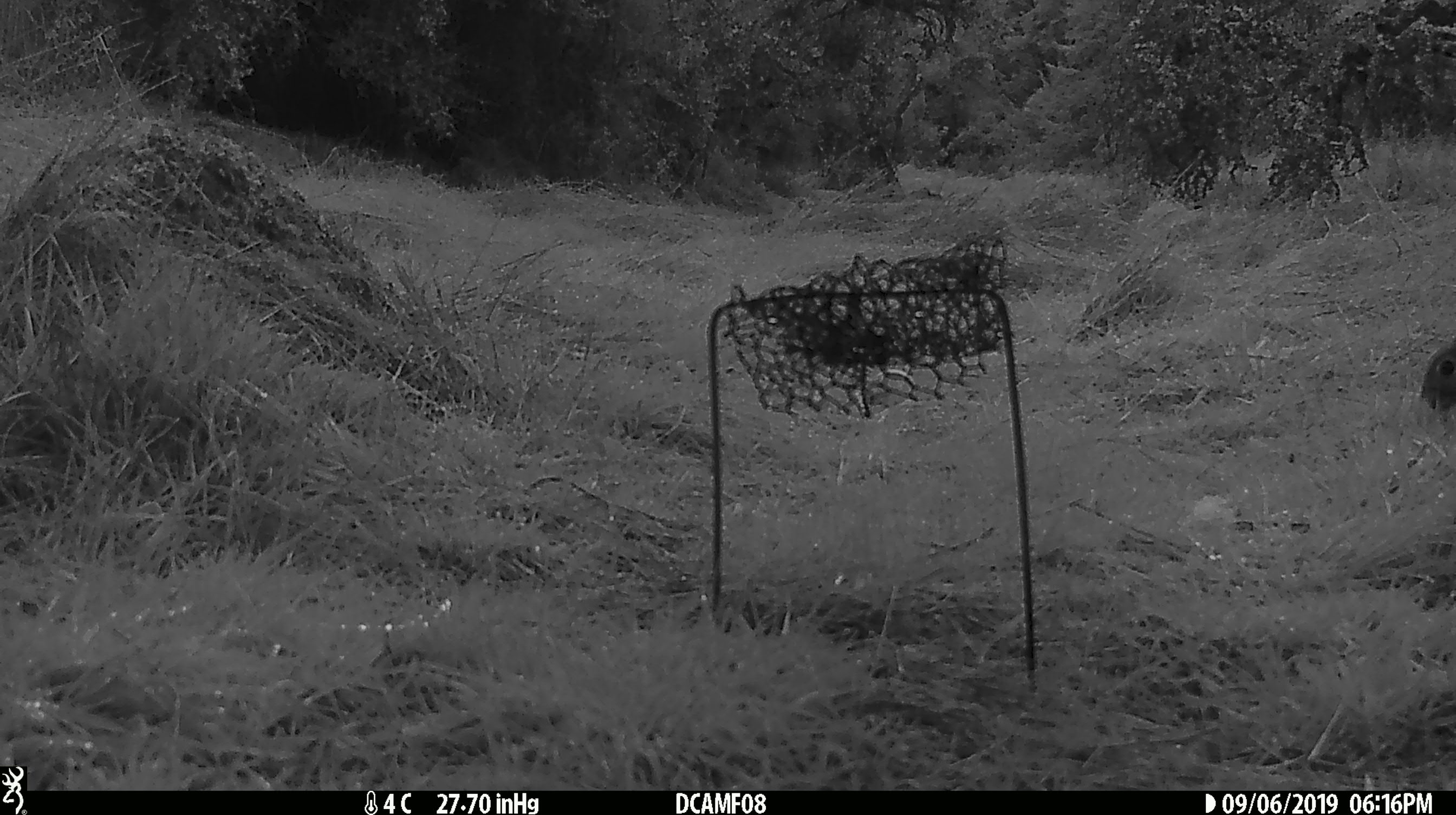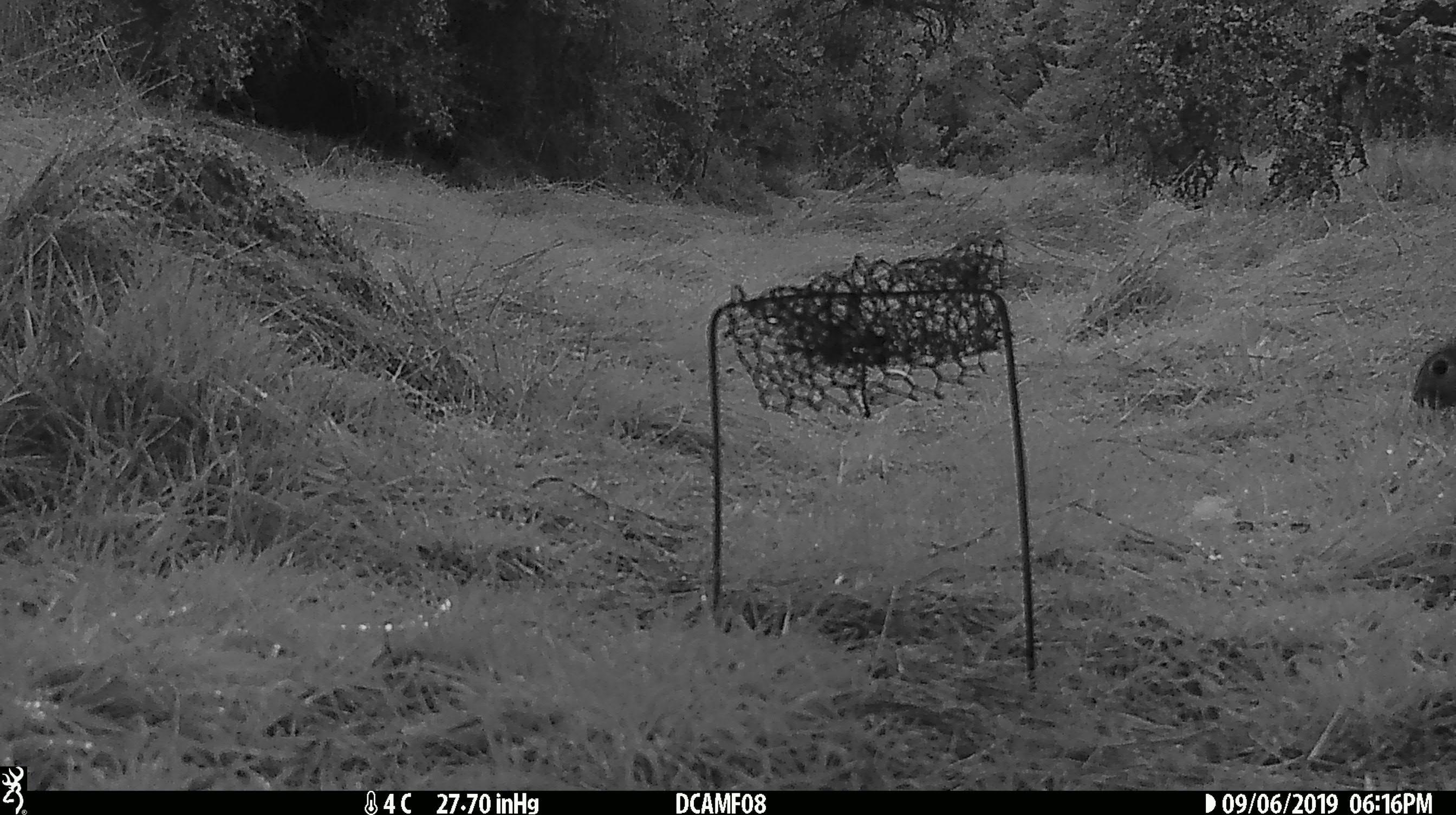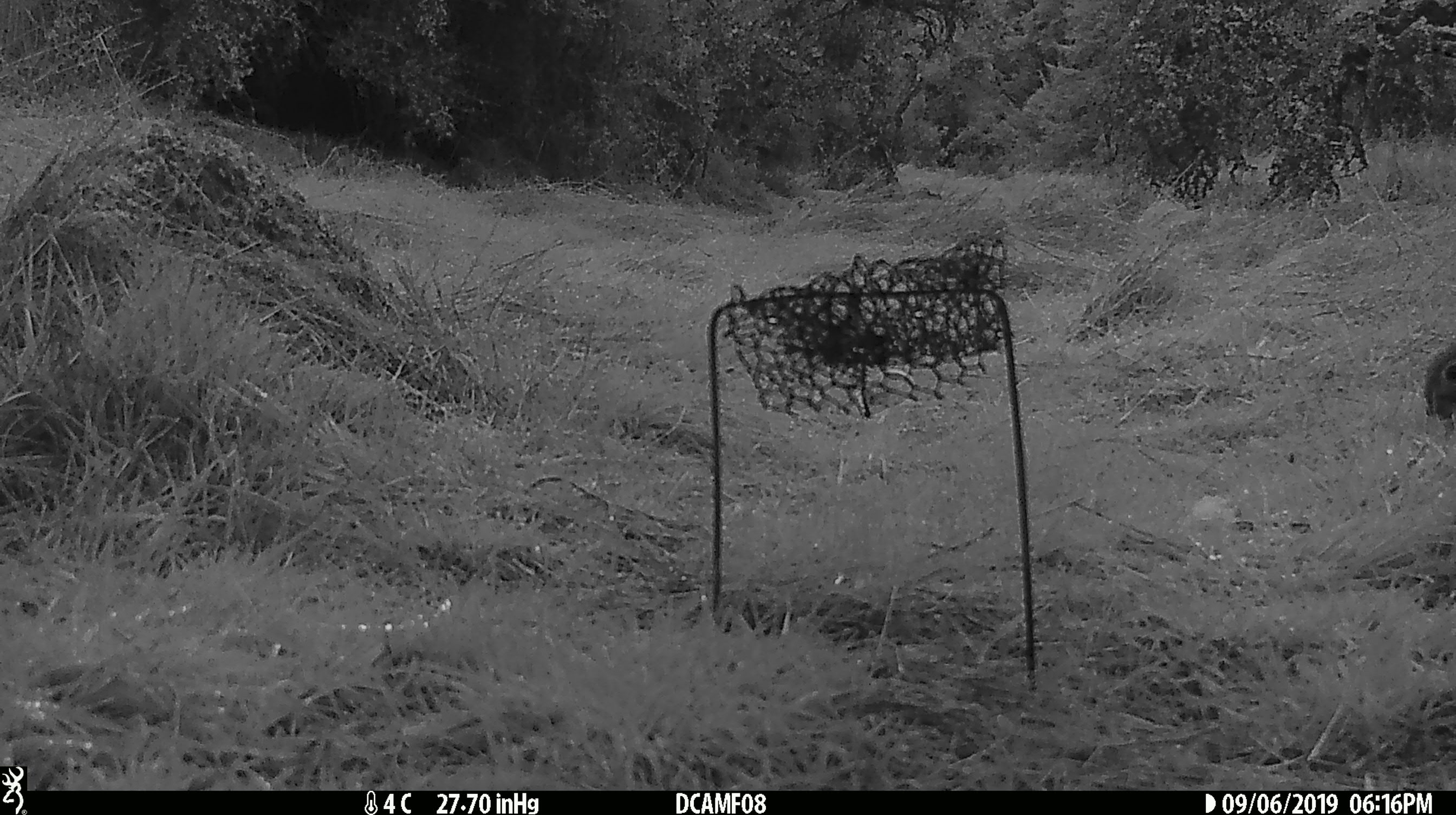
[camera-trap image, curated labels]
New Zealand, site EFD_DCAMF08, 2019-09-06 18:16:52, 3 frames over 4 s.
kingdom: Animalia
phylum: Chordata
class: Mammalia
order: Lagomorpha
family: Leporidae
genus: Oryctolagus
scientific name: Oryctolagus cuniculus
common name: european rabbit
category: rabbit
Rabbit (european rabbit) (Oryctolagus cuniculus).